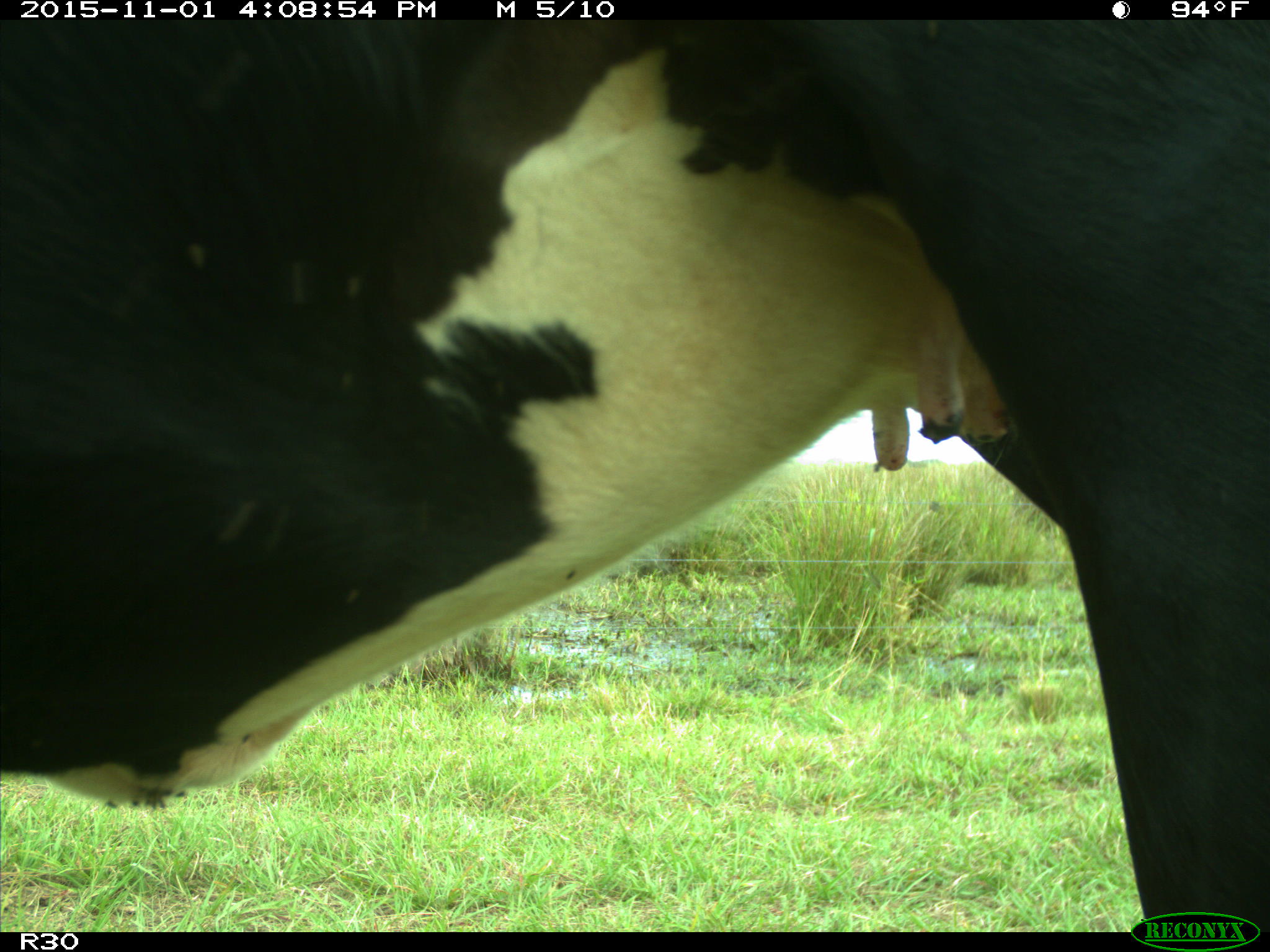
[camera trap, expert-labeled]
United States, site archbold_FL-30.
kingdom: Animalia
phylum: Chordata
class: Mammalia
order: Artiodactyla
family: Bovidae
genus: Bos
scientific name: Bos taurus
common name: domestic cow